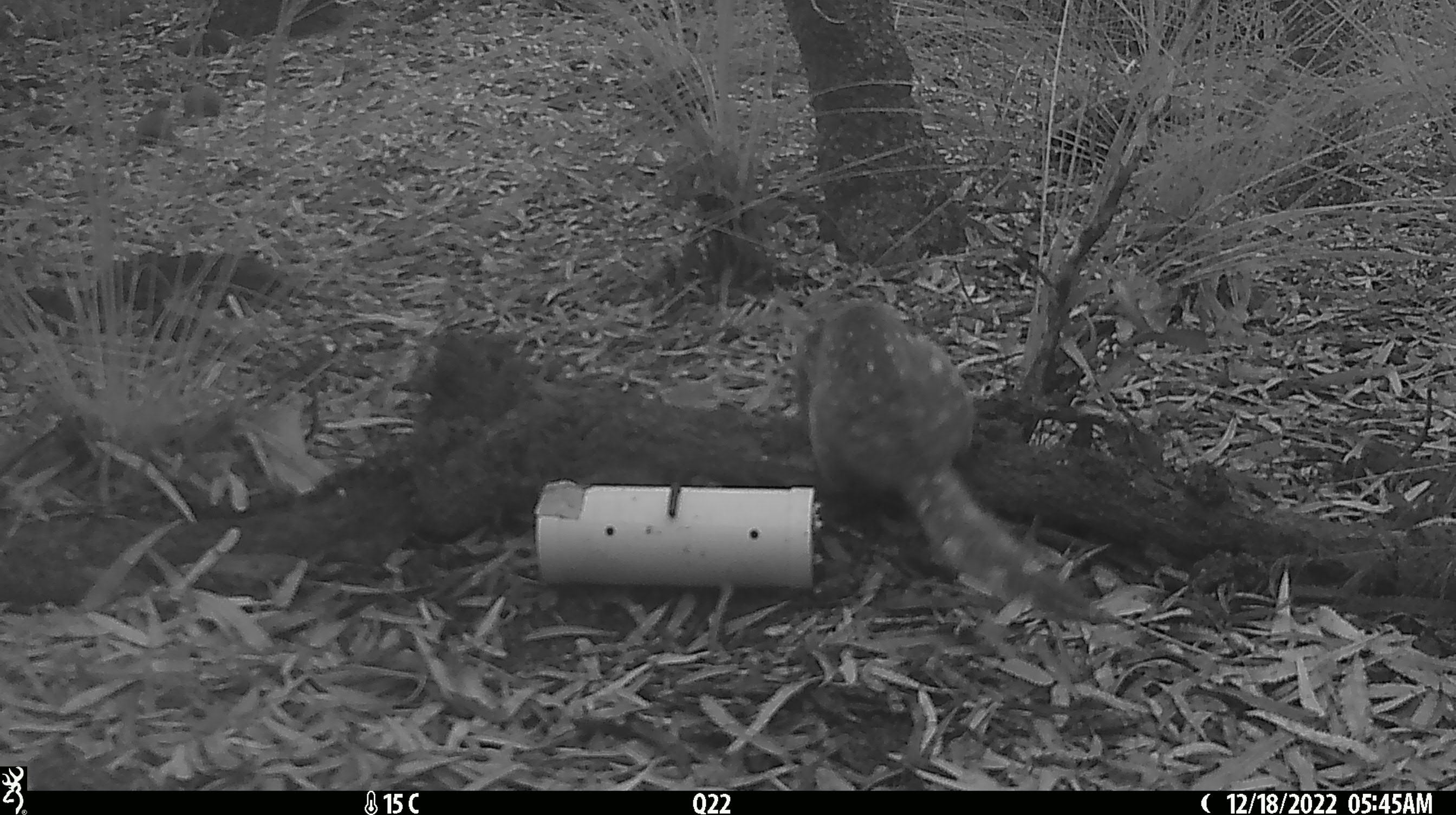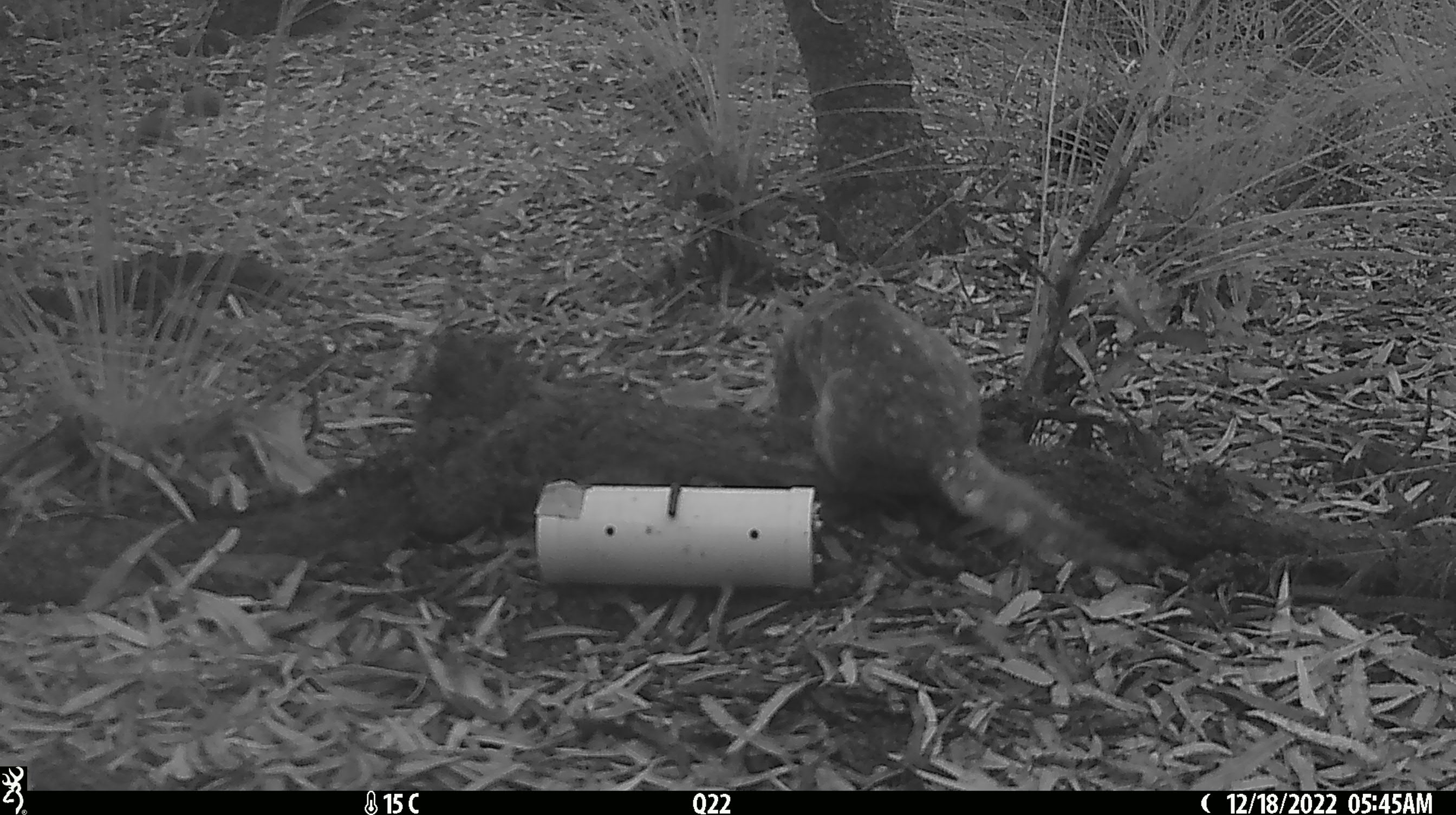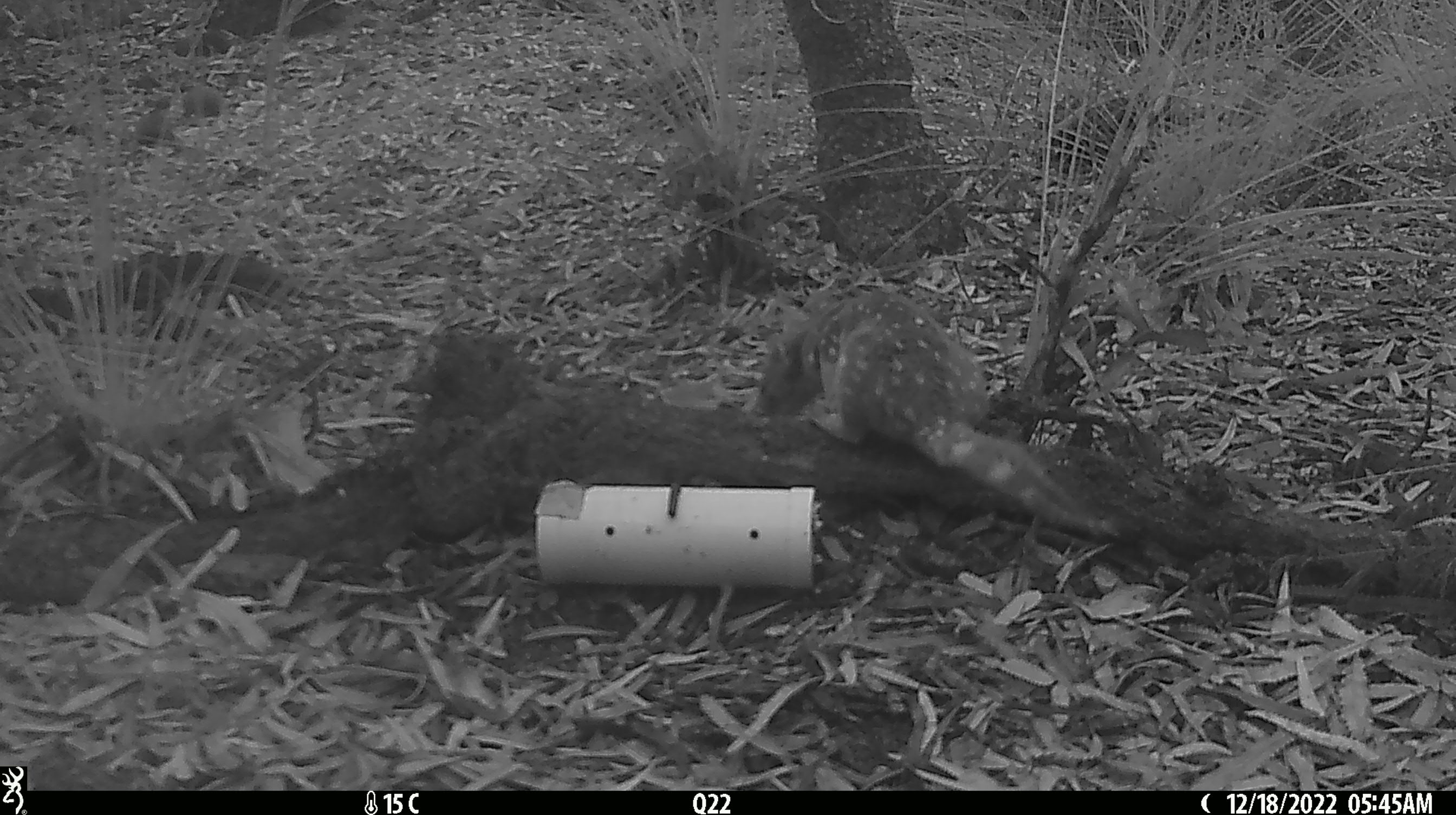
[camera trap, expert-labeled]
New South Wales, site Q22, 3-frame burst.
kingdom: Animalia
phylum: Chordata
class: Mammalia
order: Dasyuromorphia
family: Dasyuridae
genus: Dasyurus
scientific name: Dasyurus maculatus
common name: spotted-tailed quoll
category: quoll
Quoll (spotted-tailed quoll) (Dasyurus maculatus).